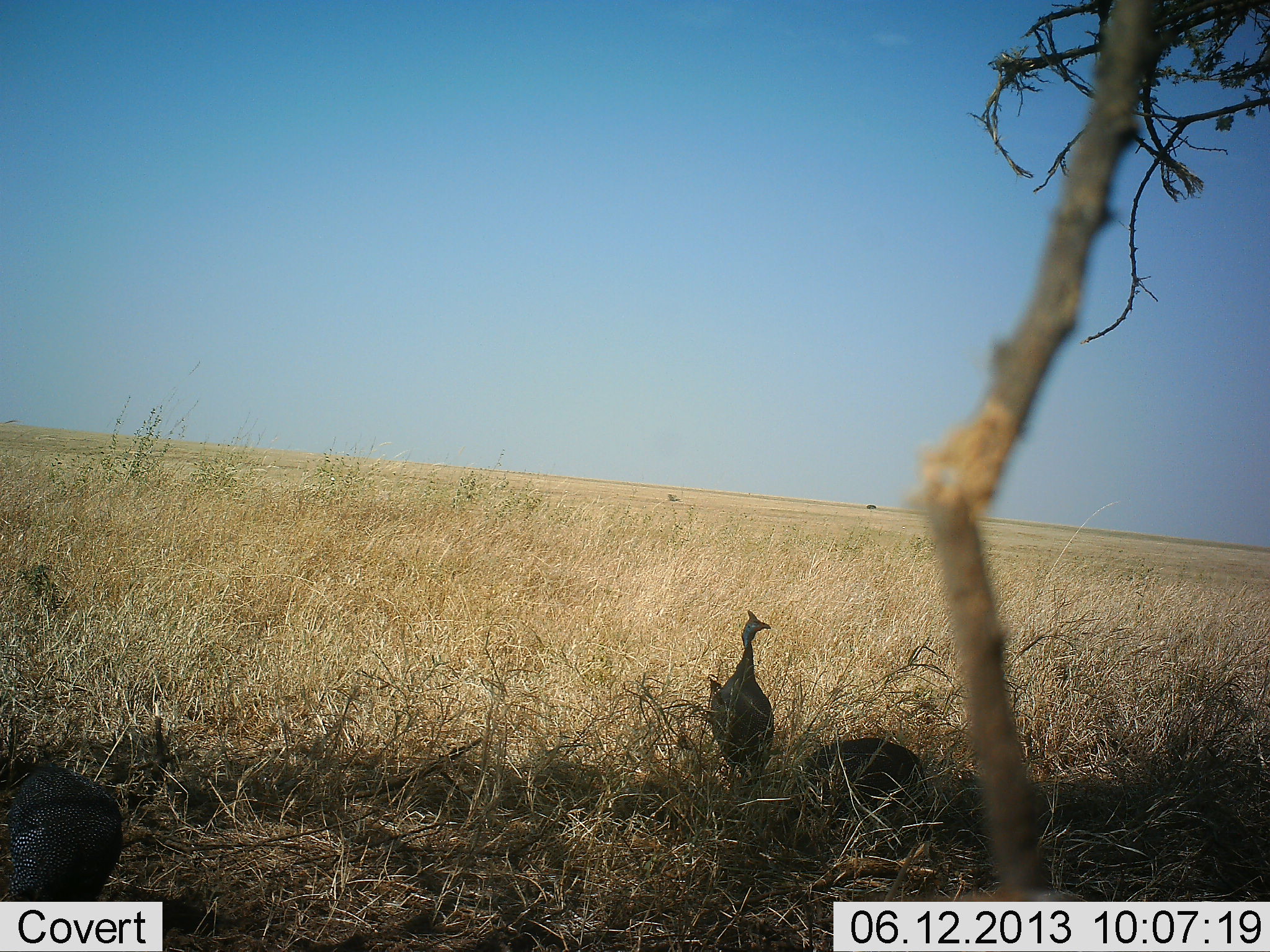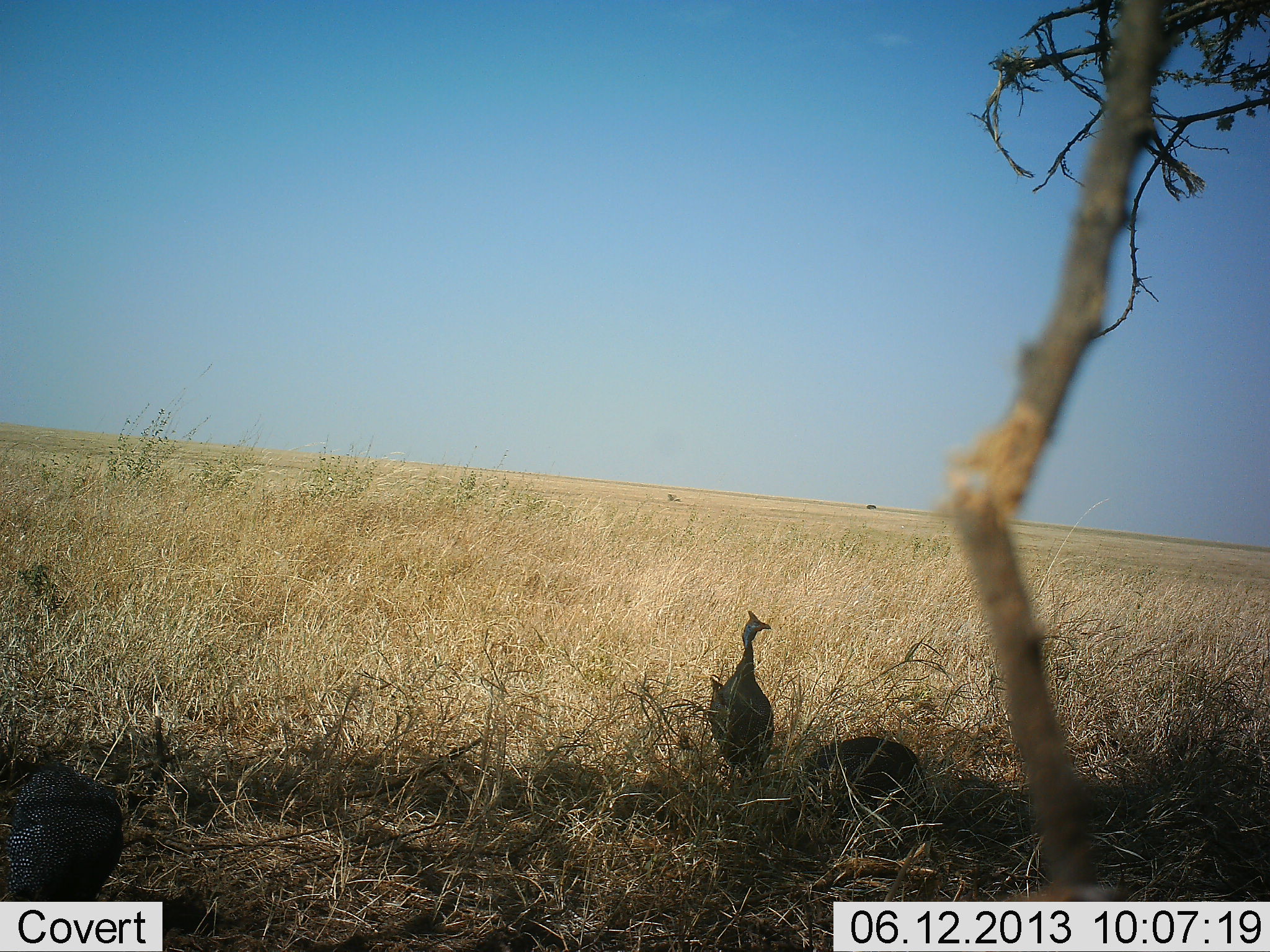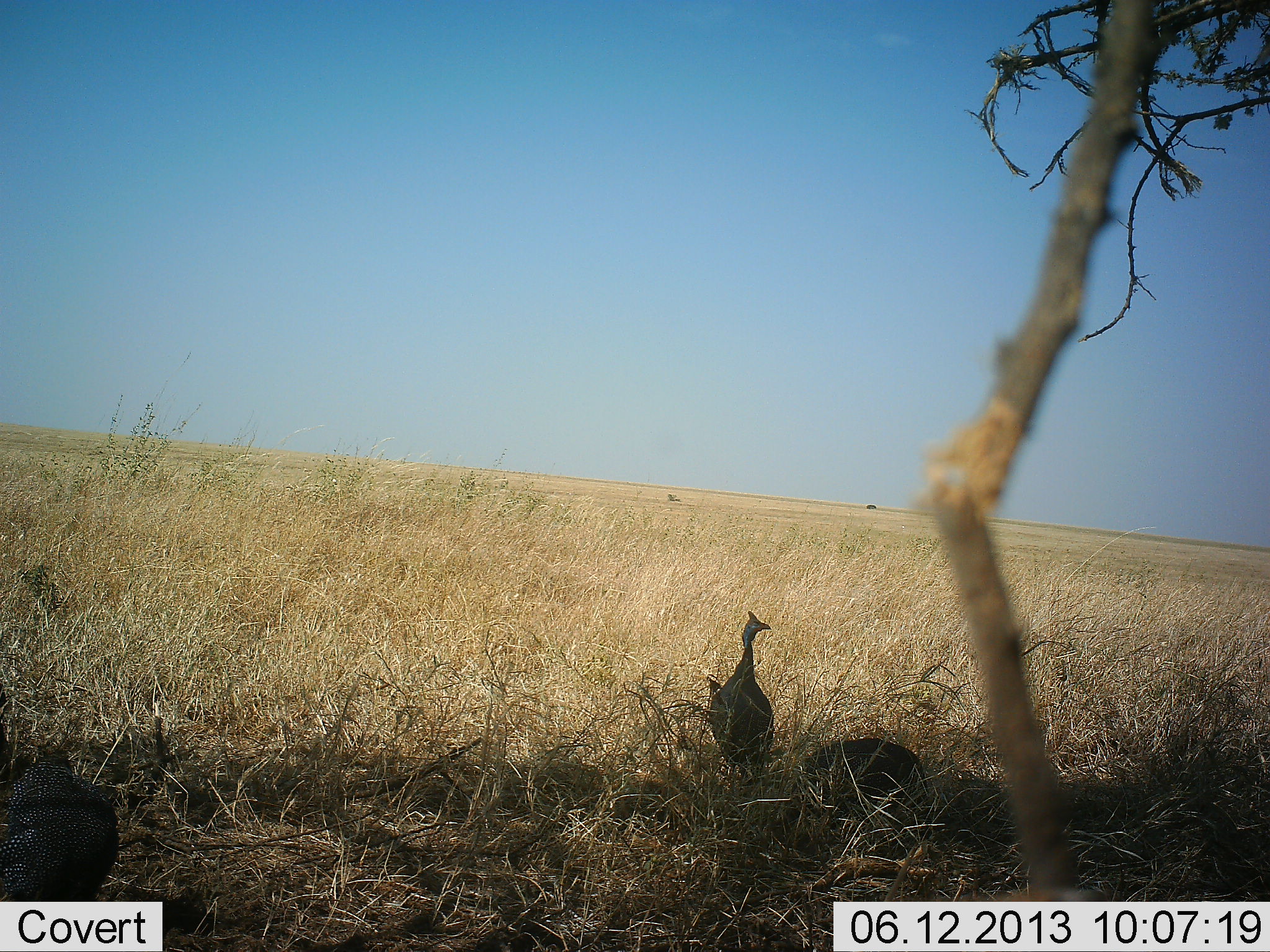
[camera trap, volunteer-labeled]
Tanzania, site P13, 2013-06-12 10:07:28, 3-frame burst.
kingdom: Animalia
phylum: Chordata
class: Aves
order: Galliformes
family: Numididae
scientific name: Numididae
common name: guinea fowl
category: guineafowl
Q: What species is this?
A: Guineafowl (guinea fowl) (Numididae).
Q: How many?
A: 3.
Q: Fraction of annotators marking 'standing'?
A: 97%.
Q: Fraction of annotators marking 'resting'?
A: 22%.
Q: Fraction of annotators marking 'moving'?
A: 3%.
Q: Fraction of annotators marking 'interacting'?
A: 0%.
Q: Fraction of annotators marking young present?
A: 0%.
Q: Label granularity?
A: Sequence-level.